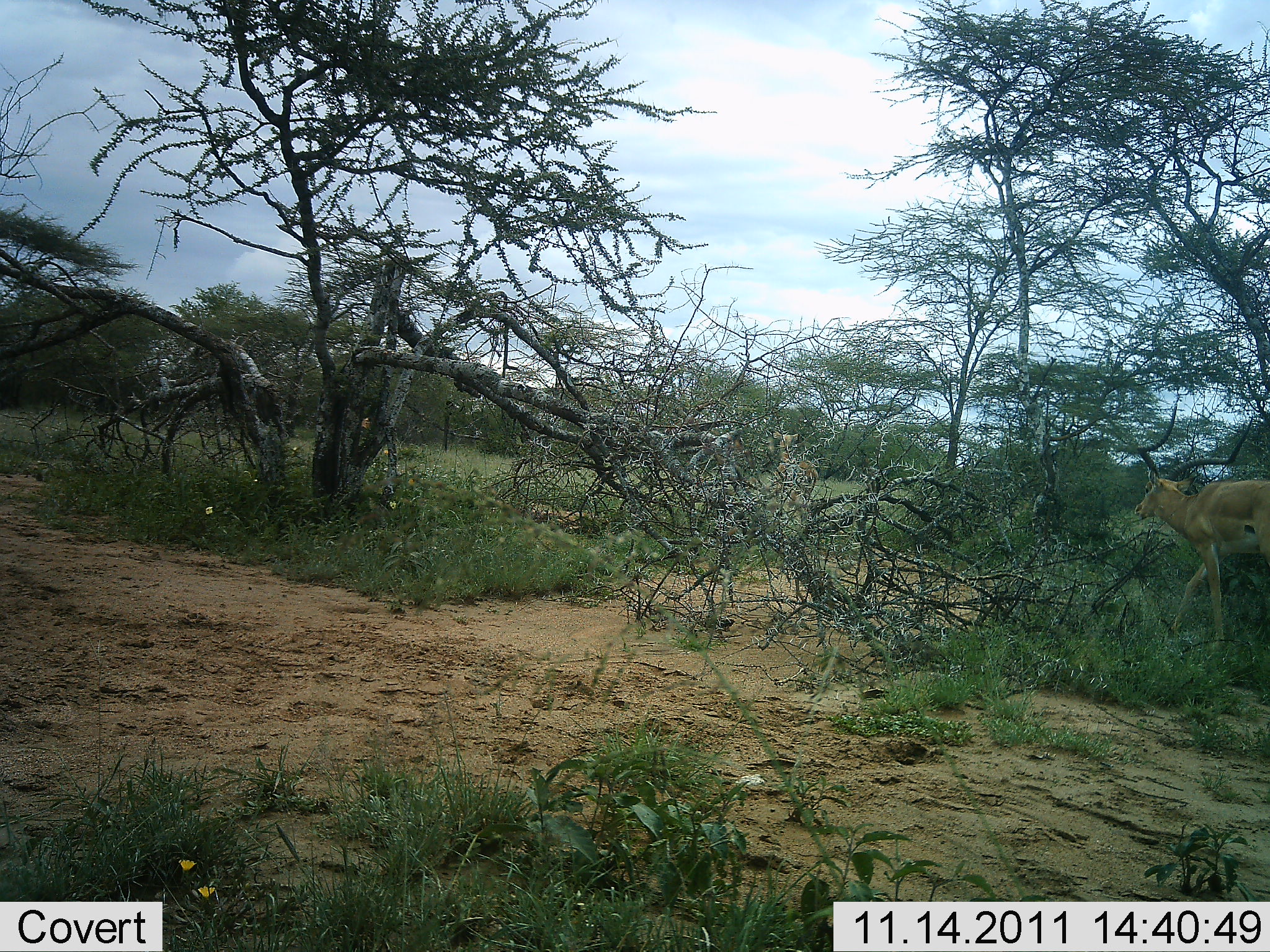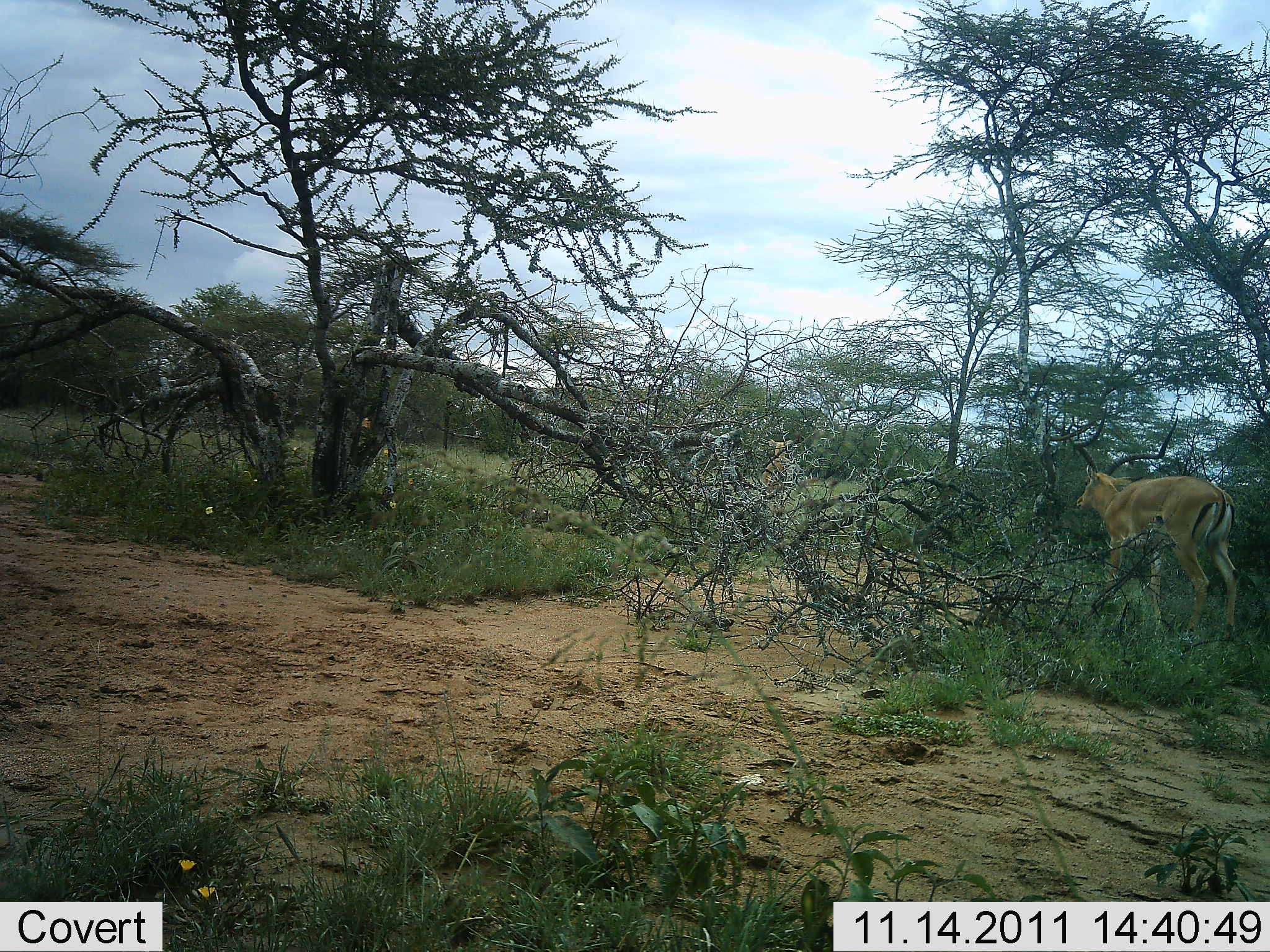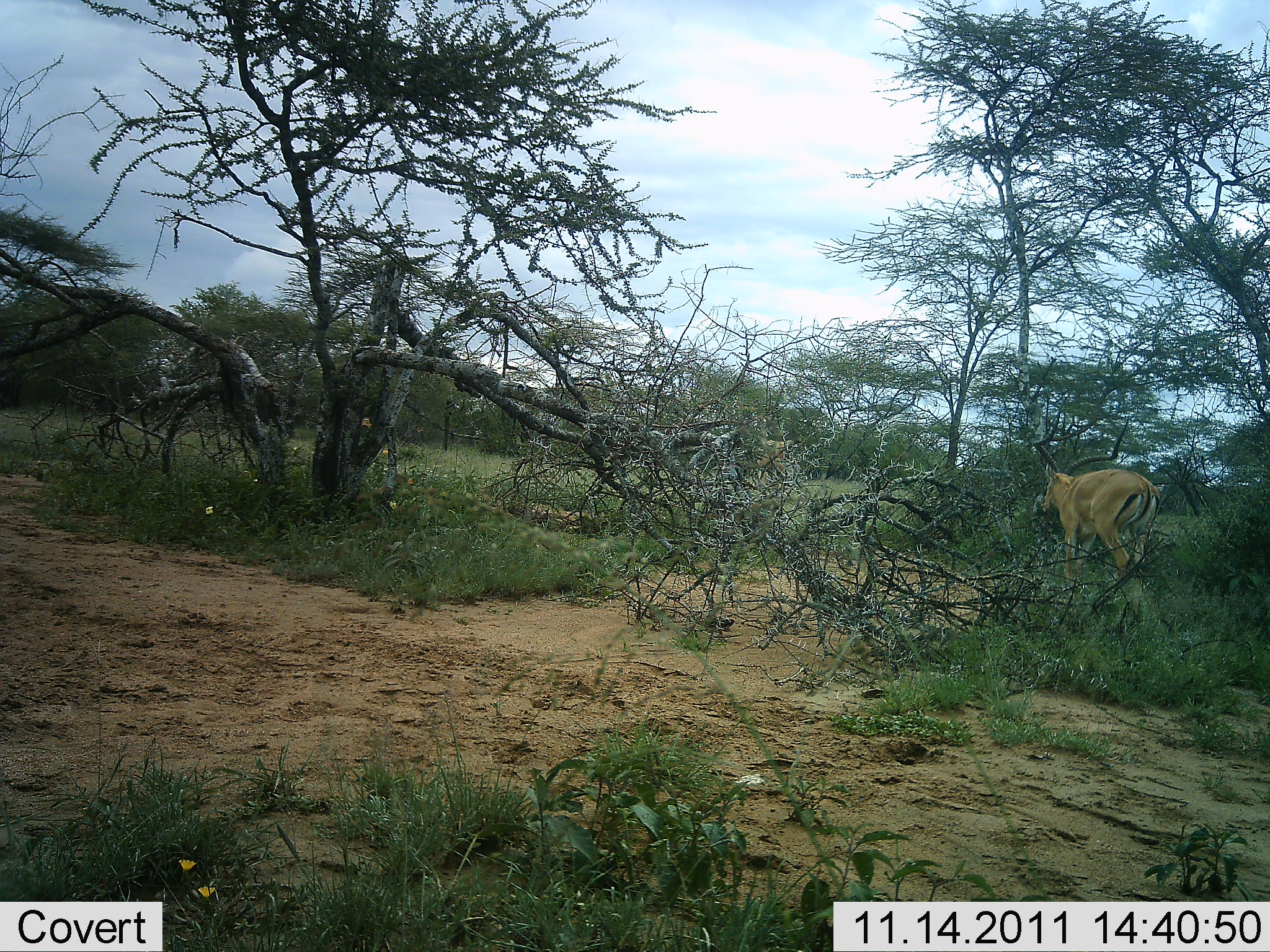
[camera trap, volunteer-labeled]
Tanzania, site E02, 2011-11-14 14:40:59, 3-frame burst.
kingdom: Animalia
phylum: Chordata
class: Mammalia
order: Artiodactyla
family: Bovidae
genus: Aepyceros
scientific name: Aepyceros melampus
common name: impala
Impala (Aepyceros melampus), count 2. Behavior (volunteer vote fractions): standing 0%, resting 0%, moving 100%, interacting 0%. Young present (vote fraction): 0%. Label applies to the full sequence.